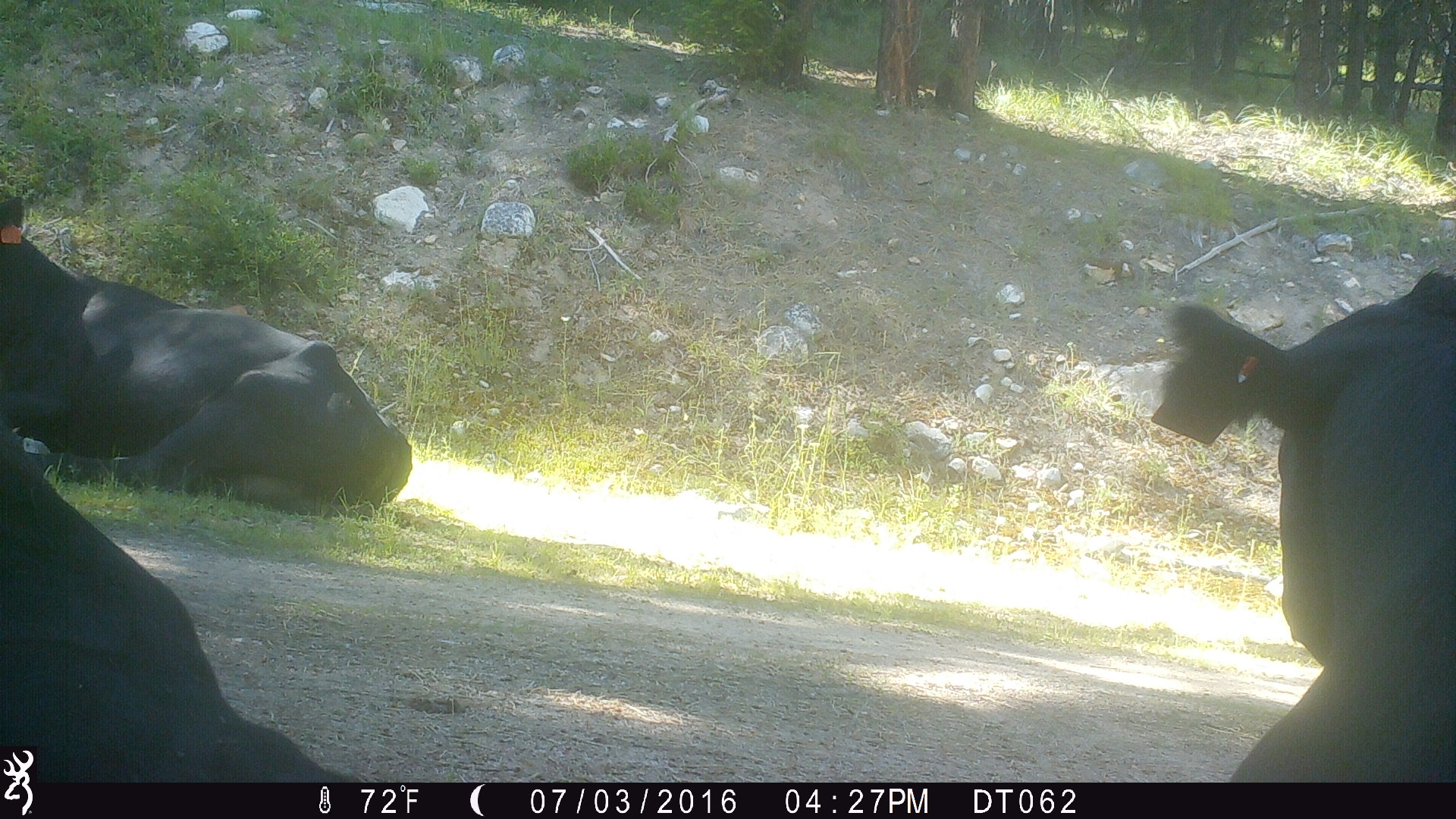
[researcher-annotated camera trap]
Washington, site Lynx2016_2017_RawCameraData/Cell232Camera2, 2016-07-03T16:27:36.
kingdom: Animalia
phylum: Chordata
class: Mammalia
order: Artiodactyla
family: Bovidae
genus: Bos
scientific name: Bos taurus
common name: domestic cattle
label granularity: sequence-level